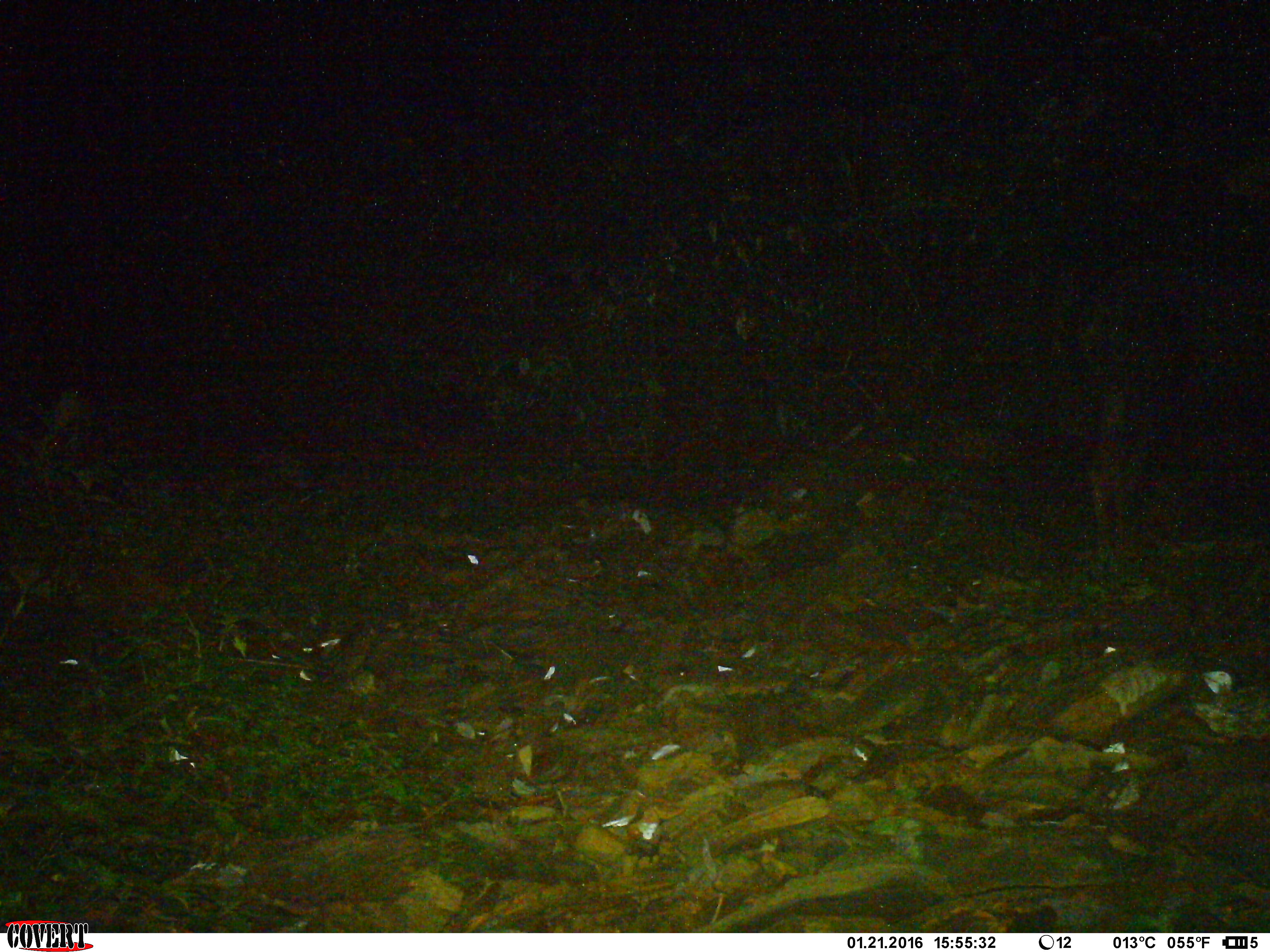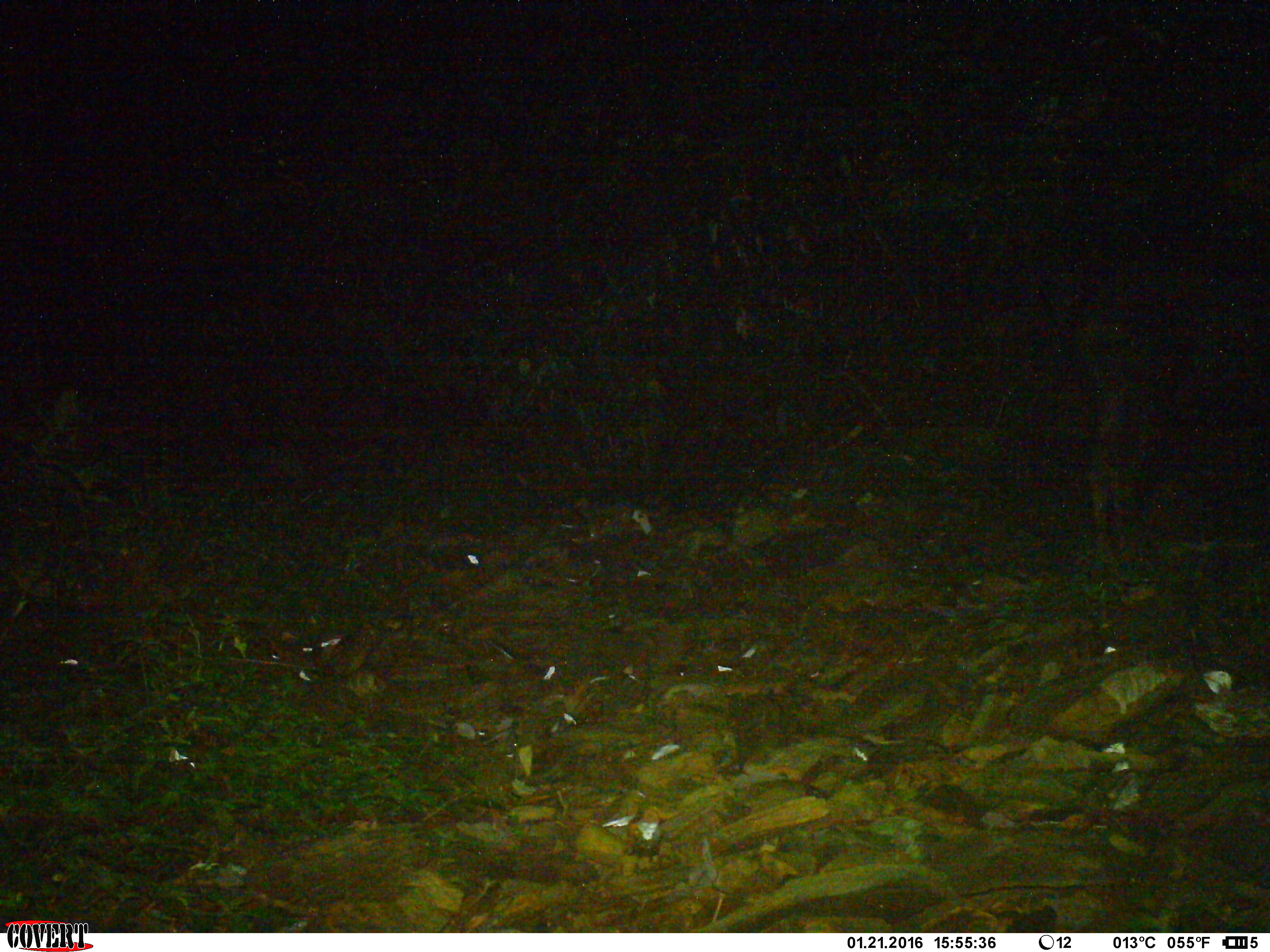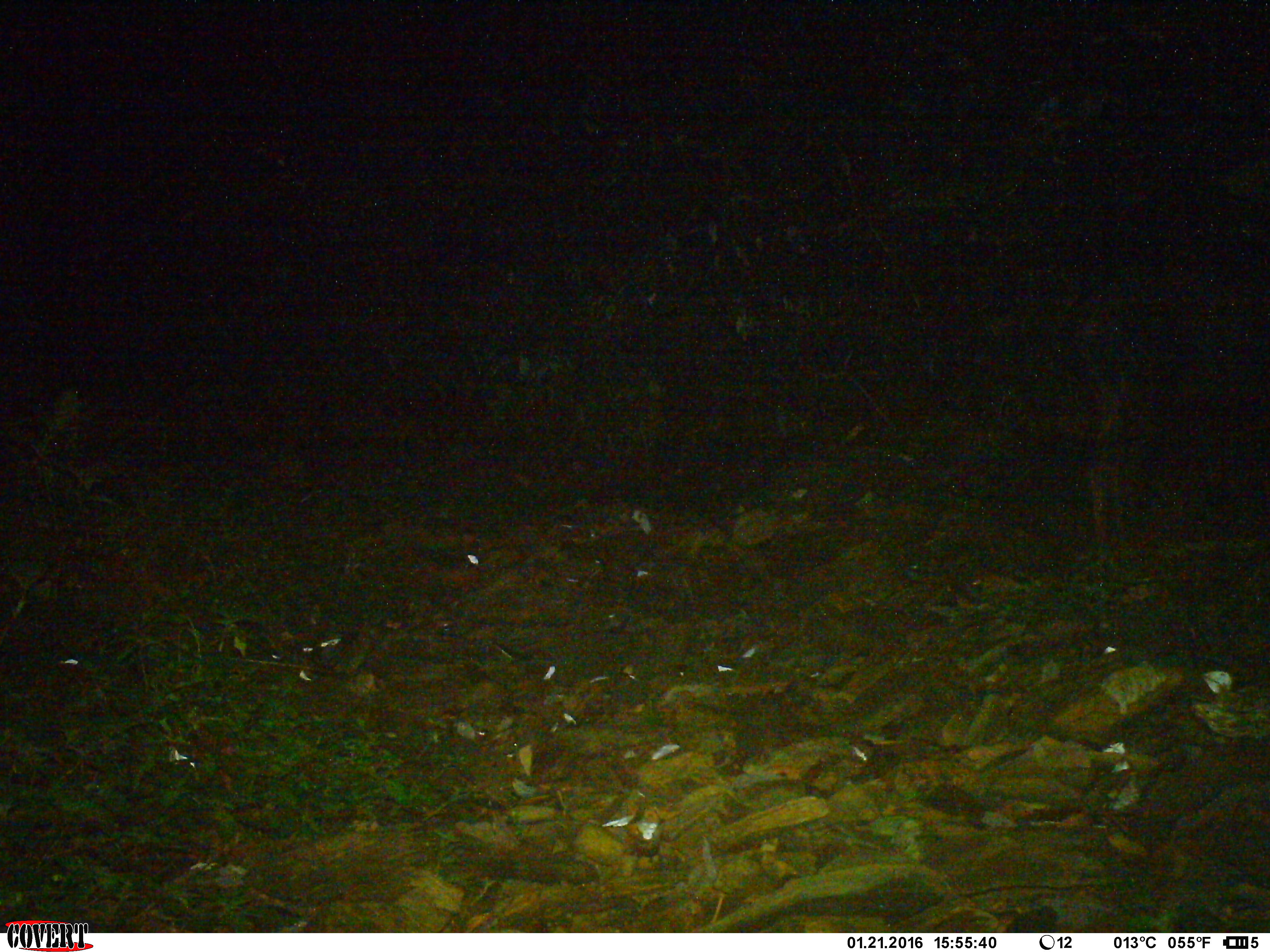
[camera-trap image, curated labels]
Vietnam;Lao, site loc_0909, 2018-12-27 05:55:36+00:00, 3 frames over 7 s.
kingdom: Animalia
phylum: Chordata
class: Mammalia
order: Artiodactyla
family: Bovidae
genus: Capricornis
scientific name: Capricornis sumatraensis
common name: chinese serow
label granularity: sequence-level